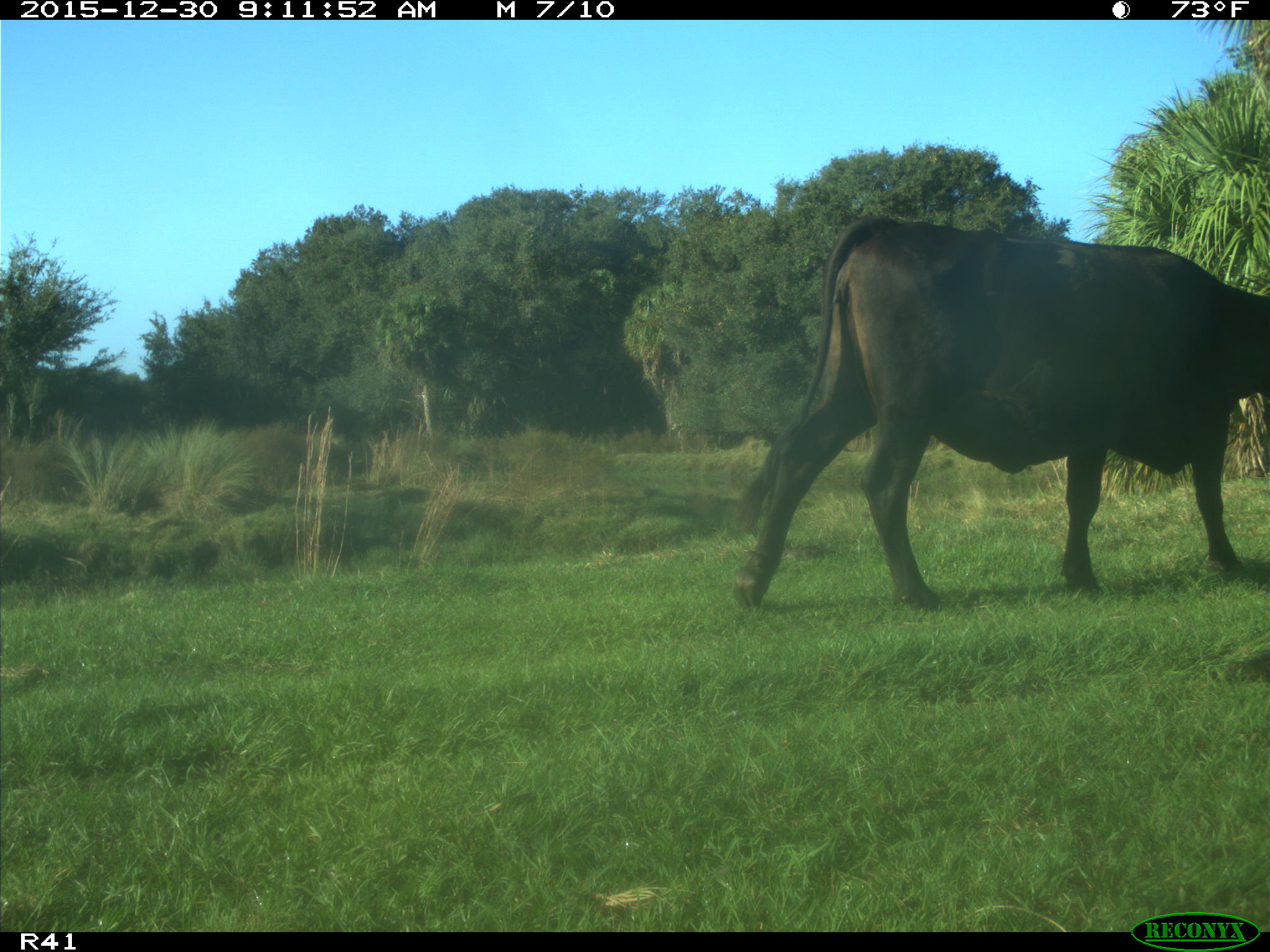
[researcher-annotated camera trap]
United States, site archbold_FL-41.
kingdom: Animalia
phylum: Chordata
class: Mammalia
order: Artiodactyla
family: Bovidae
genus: Bos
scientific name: Bos taurus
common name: domestic cow